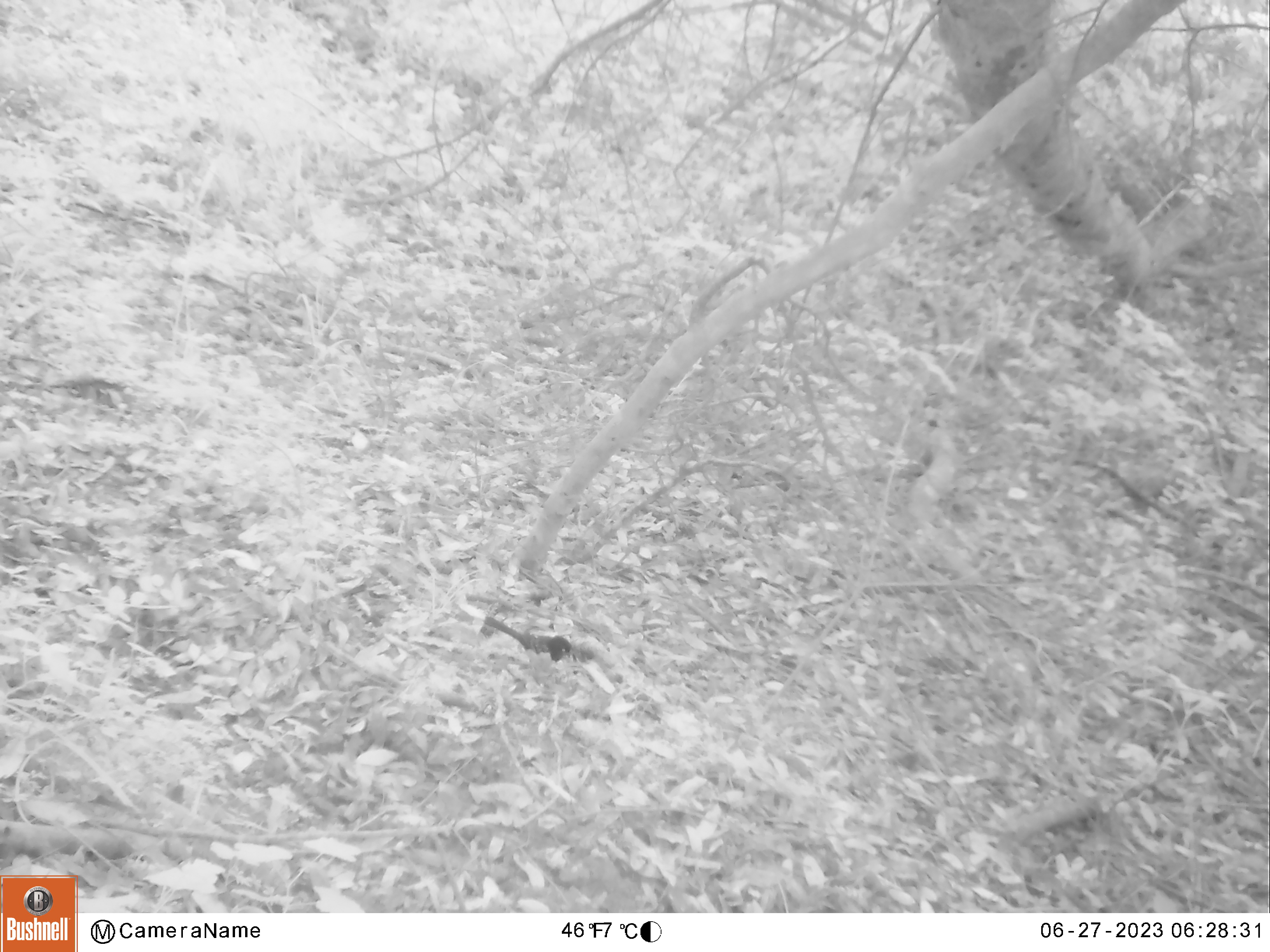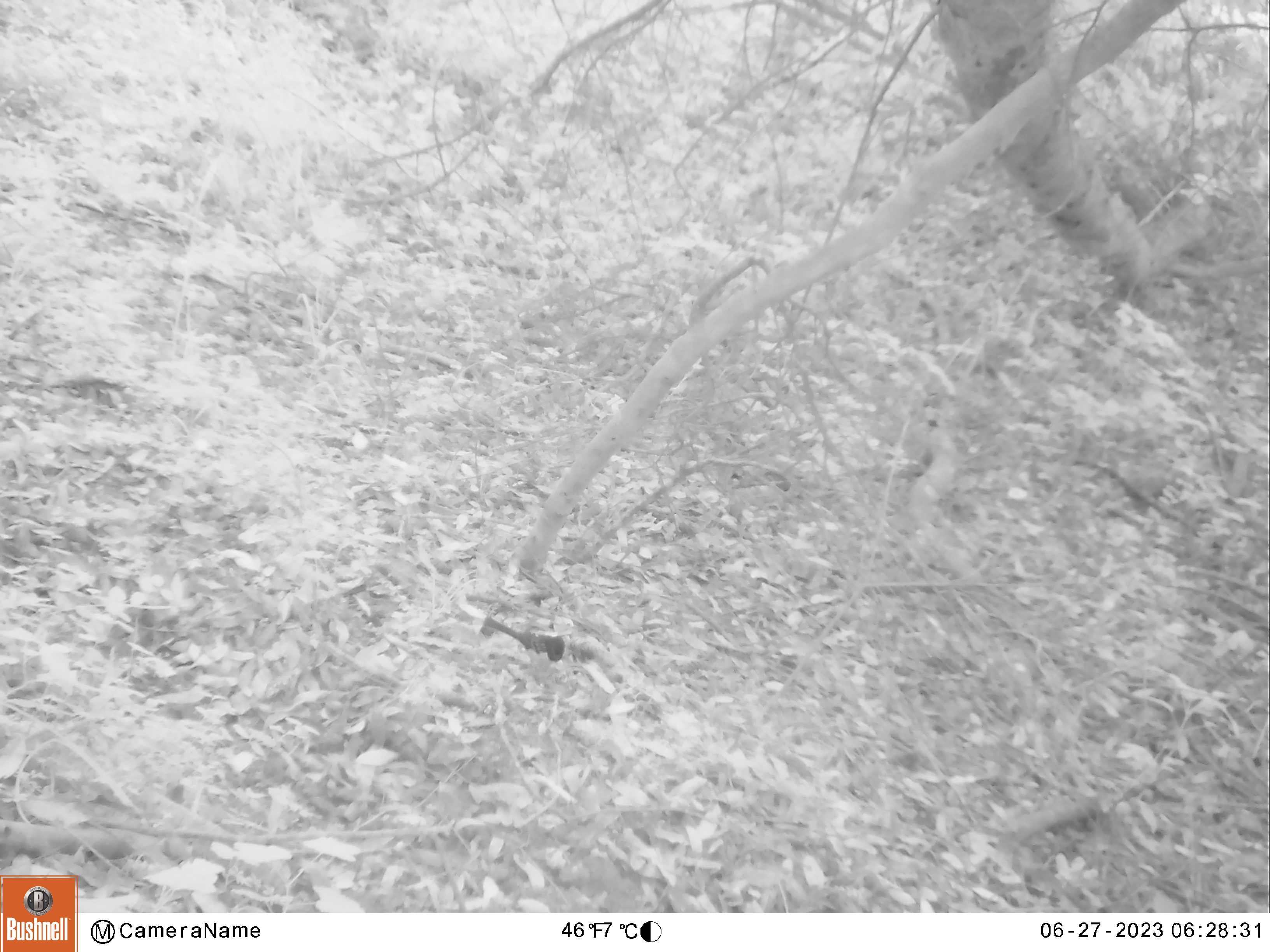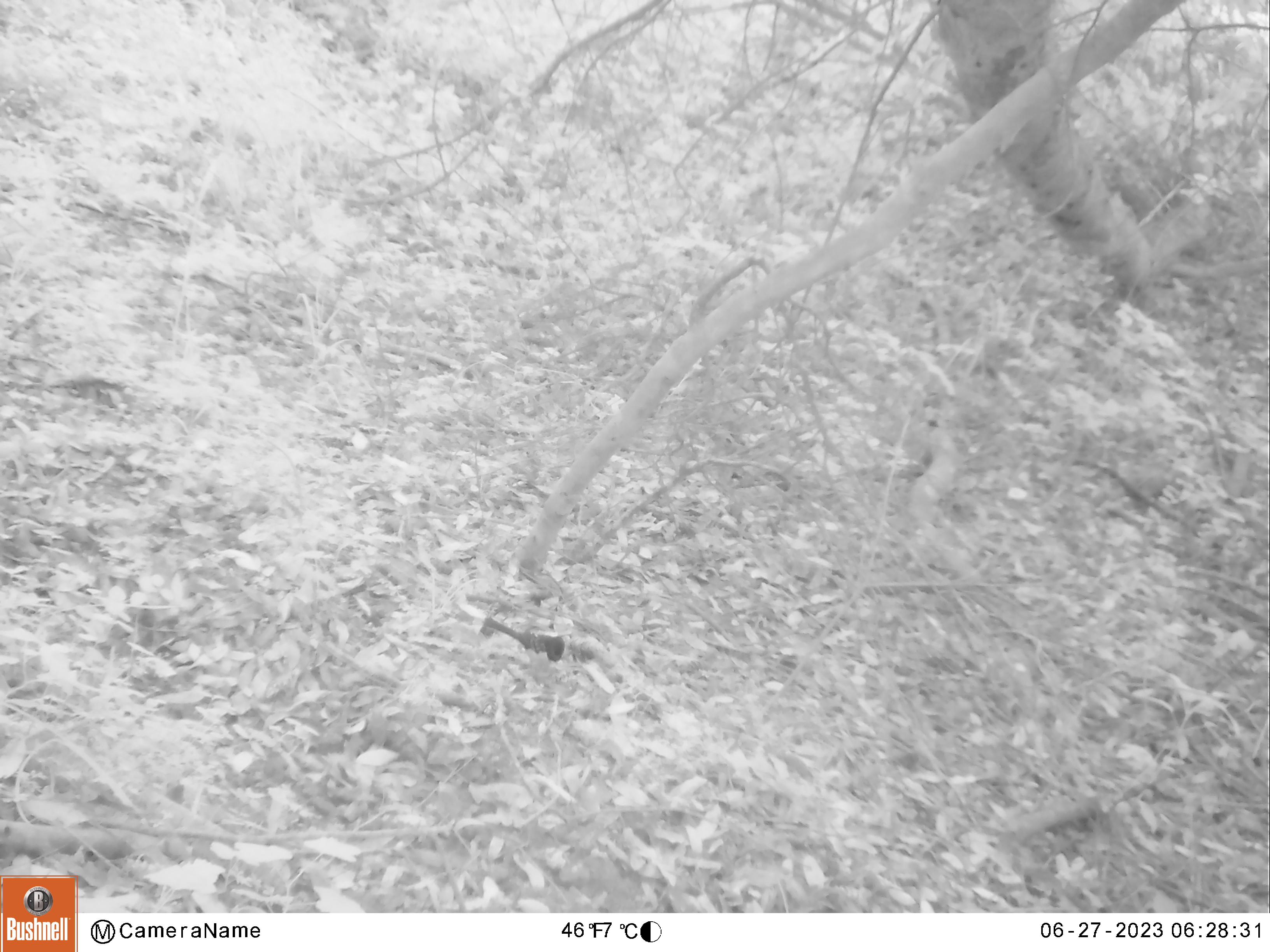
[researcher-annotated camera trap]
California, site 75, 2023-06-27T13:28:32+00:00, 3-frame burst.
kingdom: Animalia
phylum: Chordata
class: Aves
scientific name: Aves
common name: bird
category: unknown bird